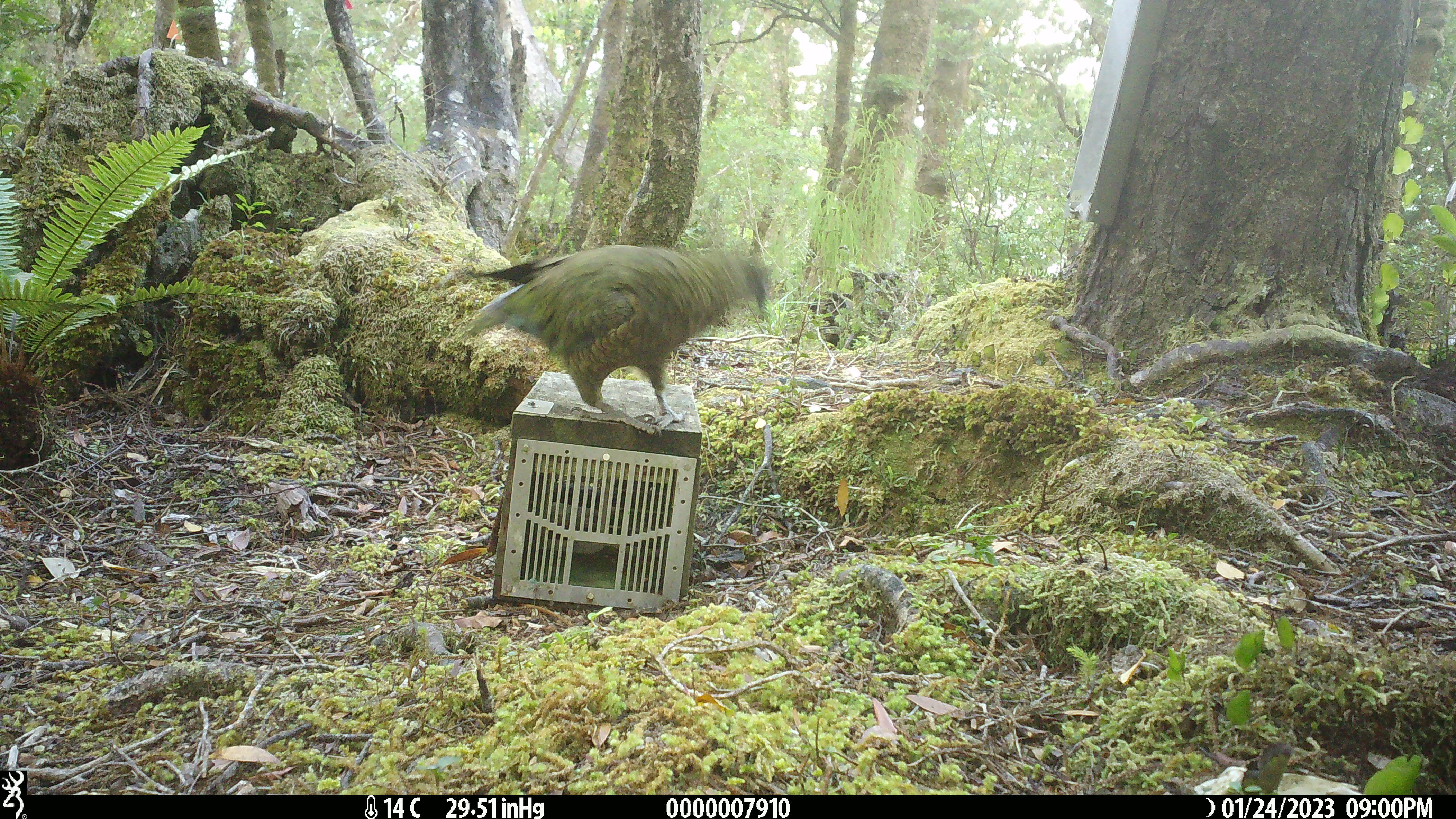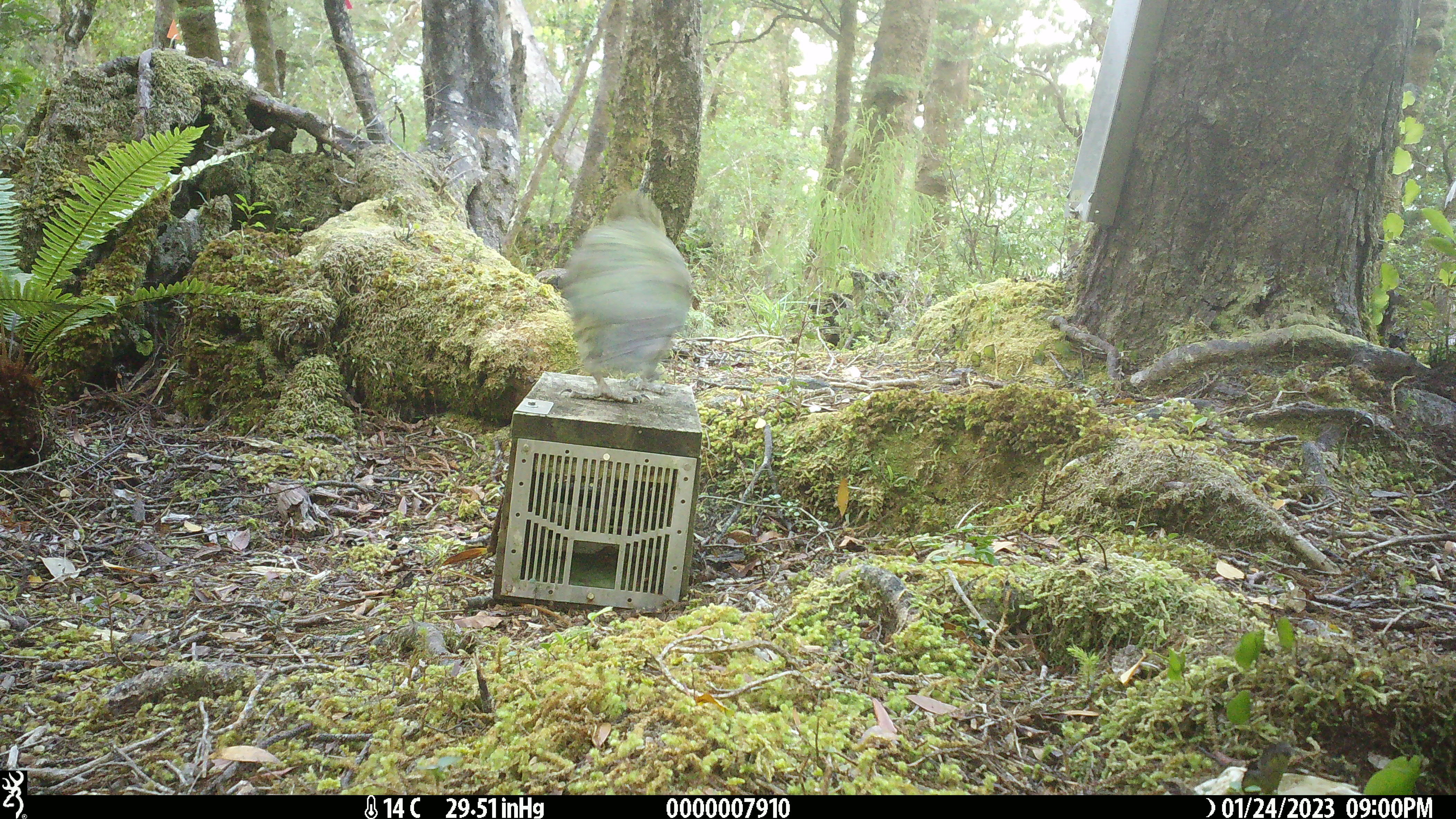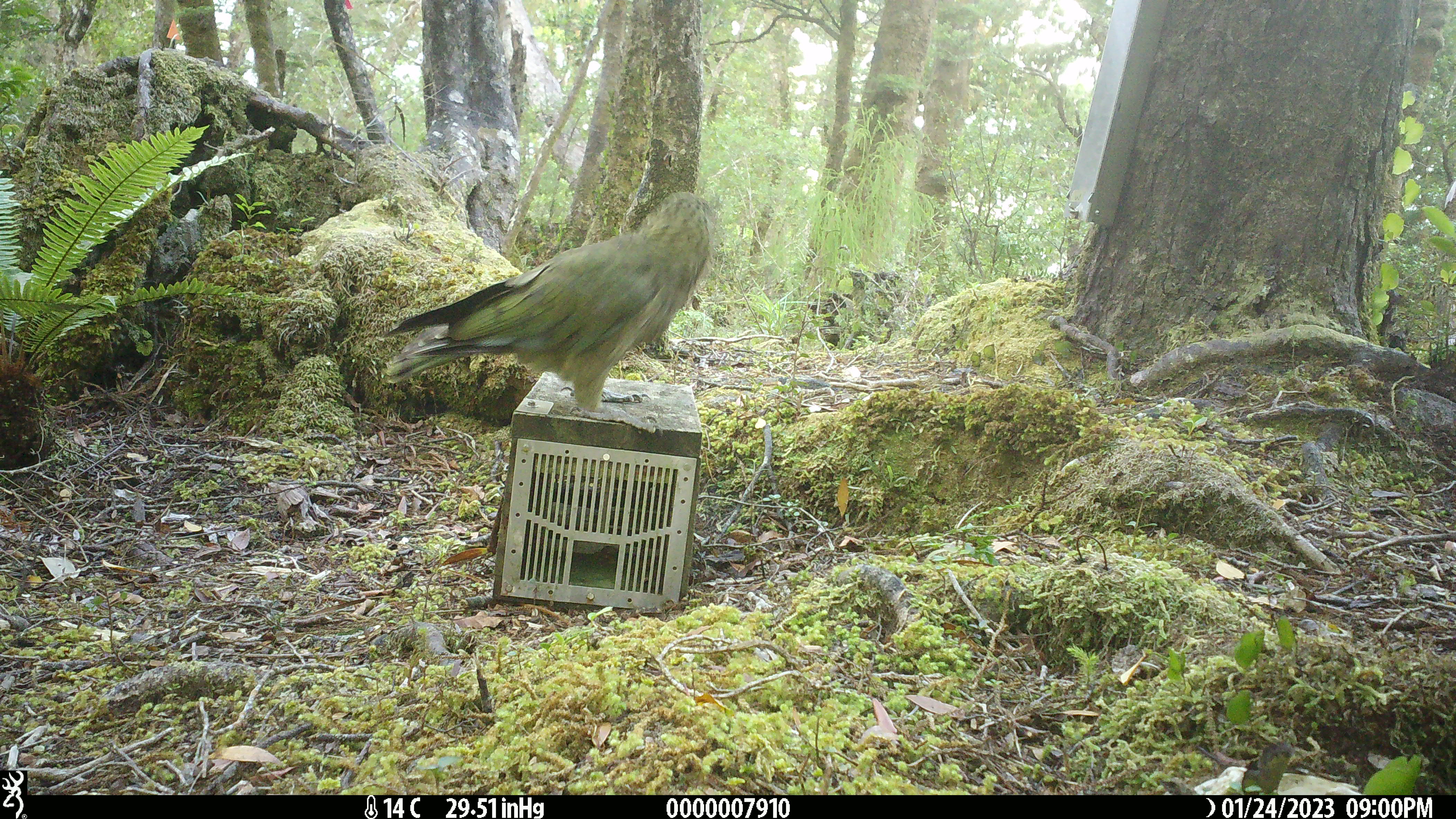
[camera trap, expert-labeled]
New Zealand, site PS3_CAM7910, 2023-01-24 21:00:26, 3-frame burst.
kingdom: Animalia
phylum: Chordata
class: Aves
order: Psittaciformes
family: Strigopidae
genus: Nestor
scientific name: Nestor notabilis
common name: kea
Kea (Nestor notabilis).